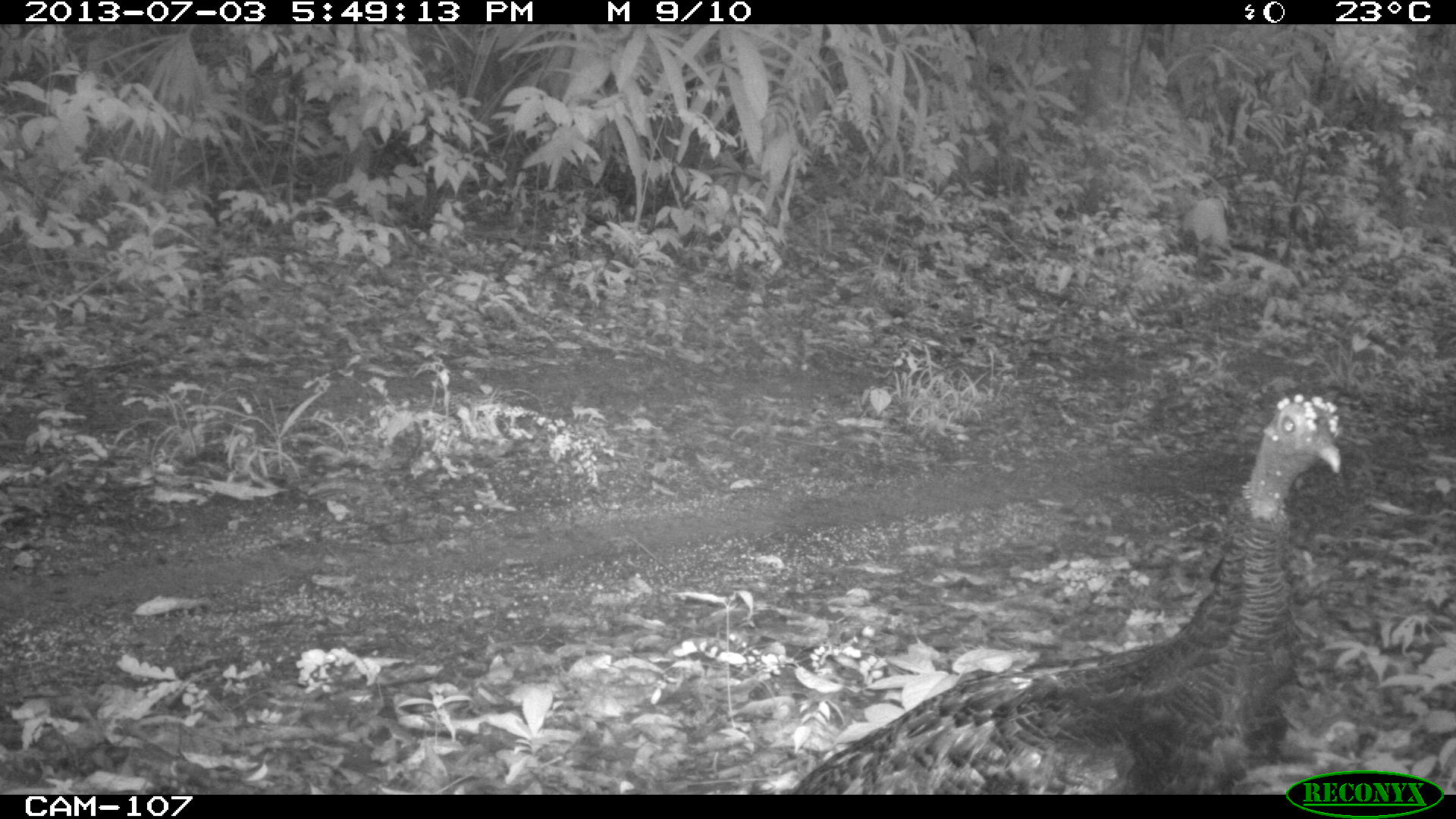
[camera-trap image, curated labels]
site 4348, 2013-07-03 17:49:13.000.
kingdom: Animalia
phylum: Chordata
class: Aves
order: Galliformes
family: Phasianidae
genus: Meleagris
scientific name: Meleagris ocellata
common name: ocellated turkey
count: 1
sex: female